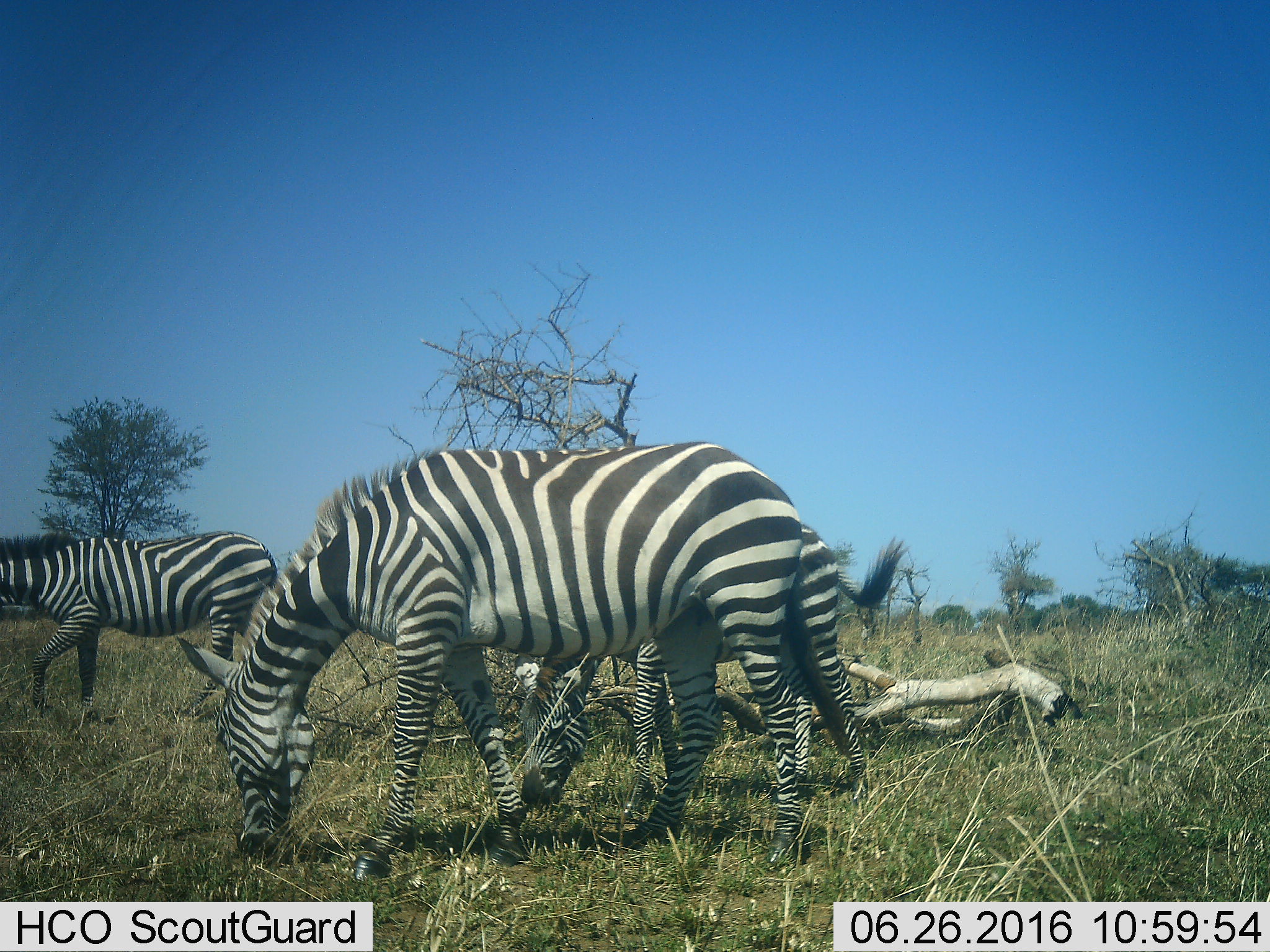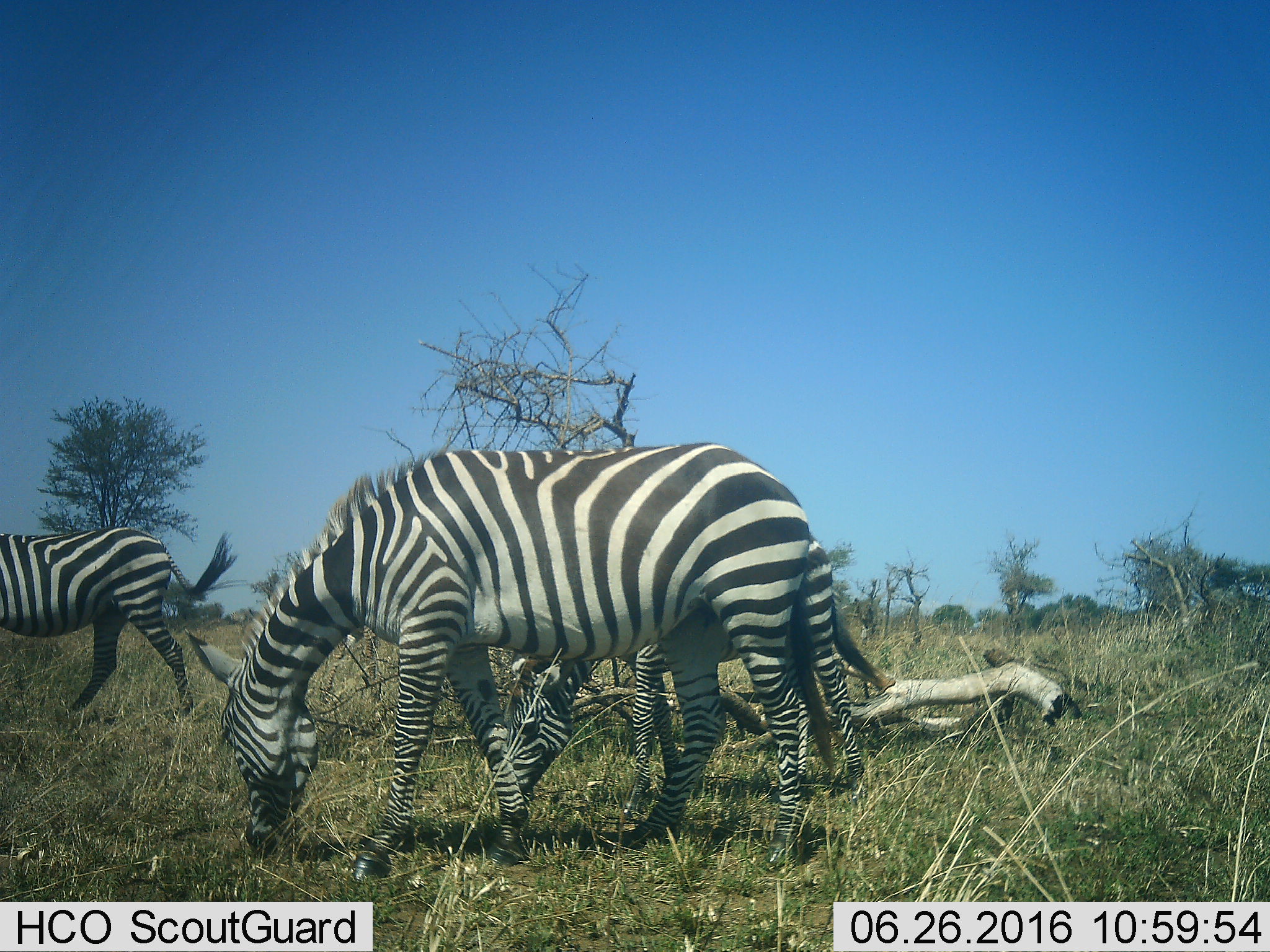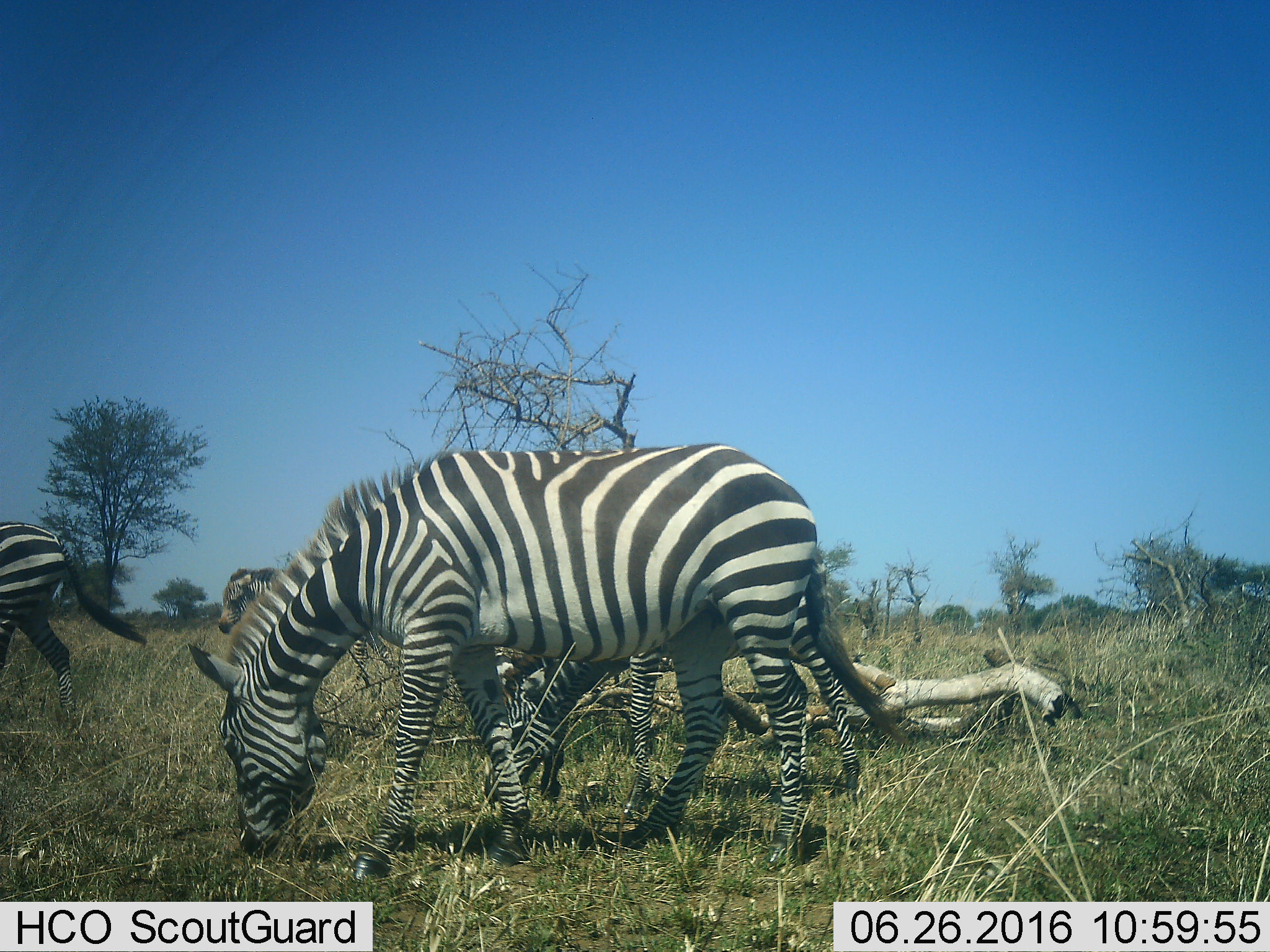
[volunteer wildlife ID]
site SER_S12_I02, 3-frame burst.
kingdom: Animalia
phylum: Chordata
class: Mammalia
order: Perissodactyla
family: Equidae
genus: Equus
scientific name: Equus quagga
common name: plains zebra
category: zebraplains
Zebraplains (plains zebra) (Equus quagga), count 3. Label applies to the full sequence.